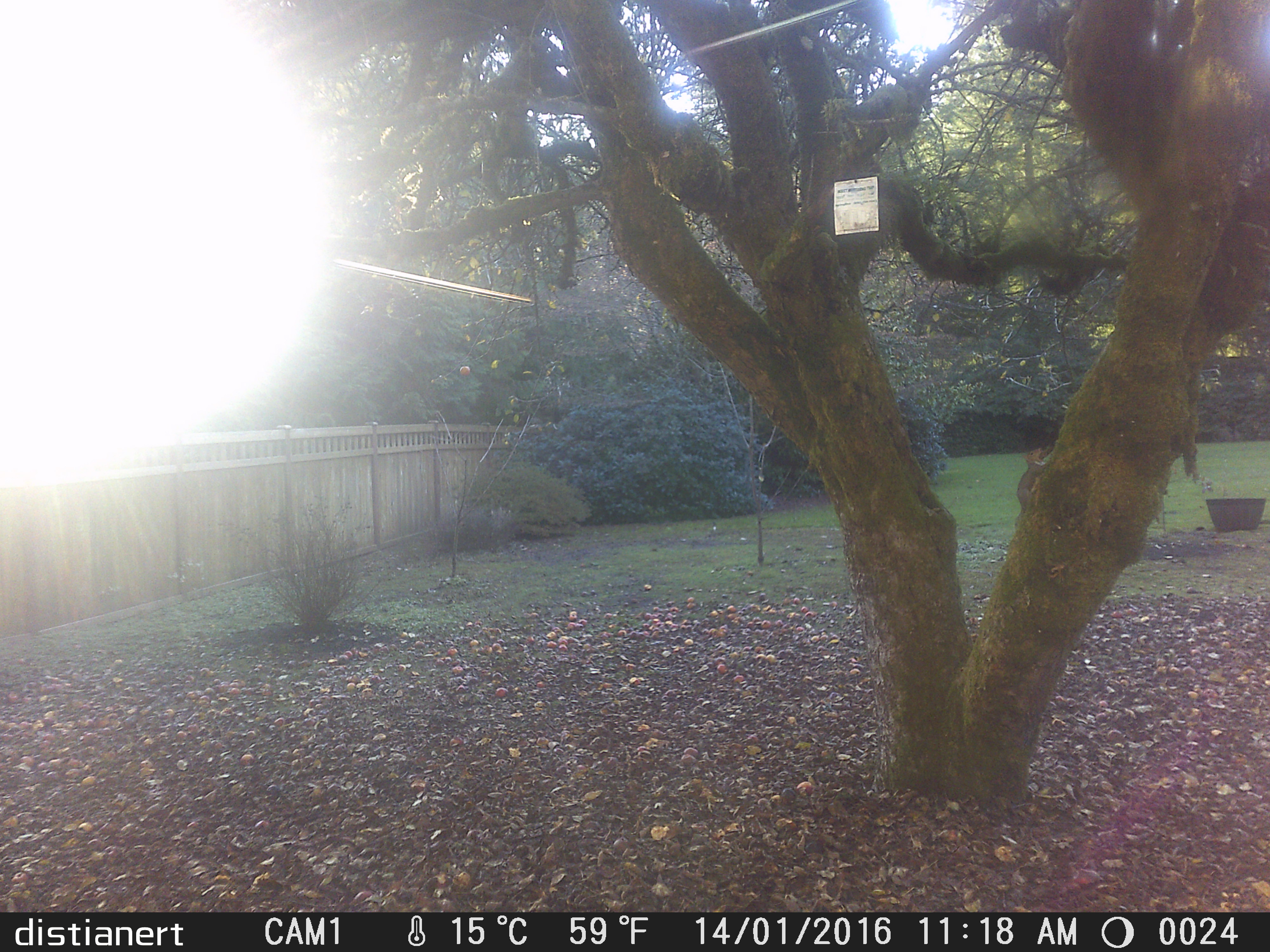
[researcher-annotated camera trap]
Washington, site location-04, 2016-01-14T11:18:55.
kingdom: Animalia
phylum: Chordata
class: Mammalia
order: Rodentia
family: Sciuridae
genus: Sciurus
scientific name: Sciurus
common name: squirrel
Squirrel (Sciurus).